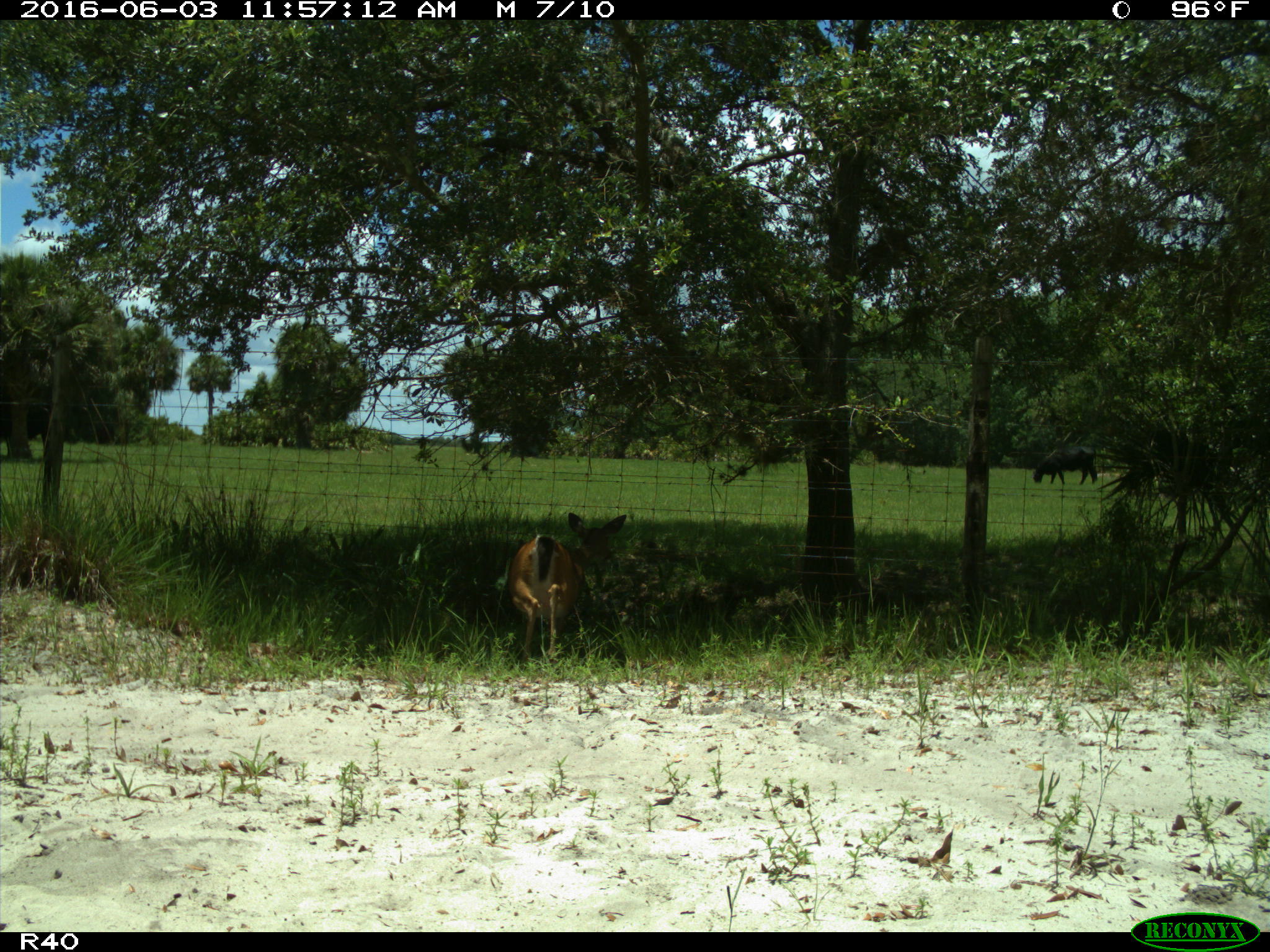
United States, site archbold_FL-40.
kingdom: Animalia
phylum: Chordata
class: Mammalia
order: Artiodactyla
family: Cervidae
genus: Odocoileus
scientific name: Odocoileus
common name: deer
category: unidentified deer